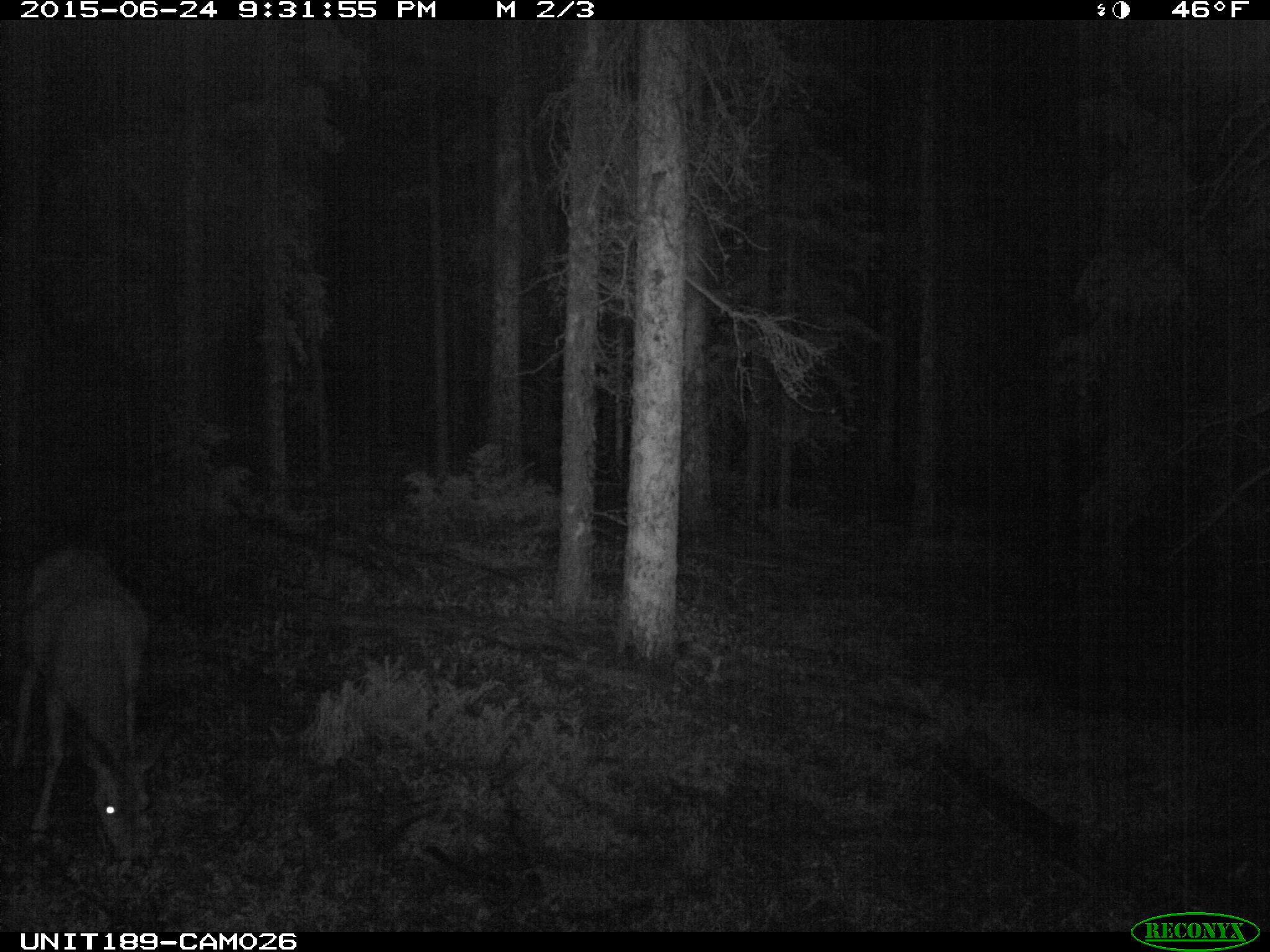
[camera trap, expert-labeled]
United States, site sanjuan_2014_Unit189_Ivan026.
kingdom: Animalia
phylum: Chordata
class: Mammalia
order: Artiodactyla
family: Cervidae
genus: Odocoileus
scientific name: Odocoileus hemionus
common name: mule deer